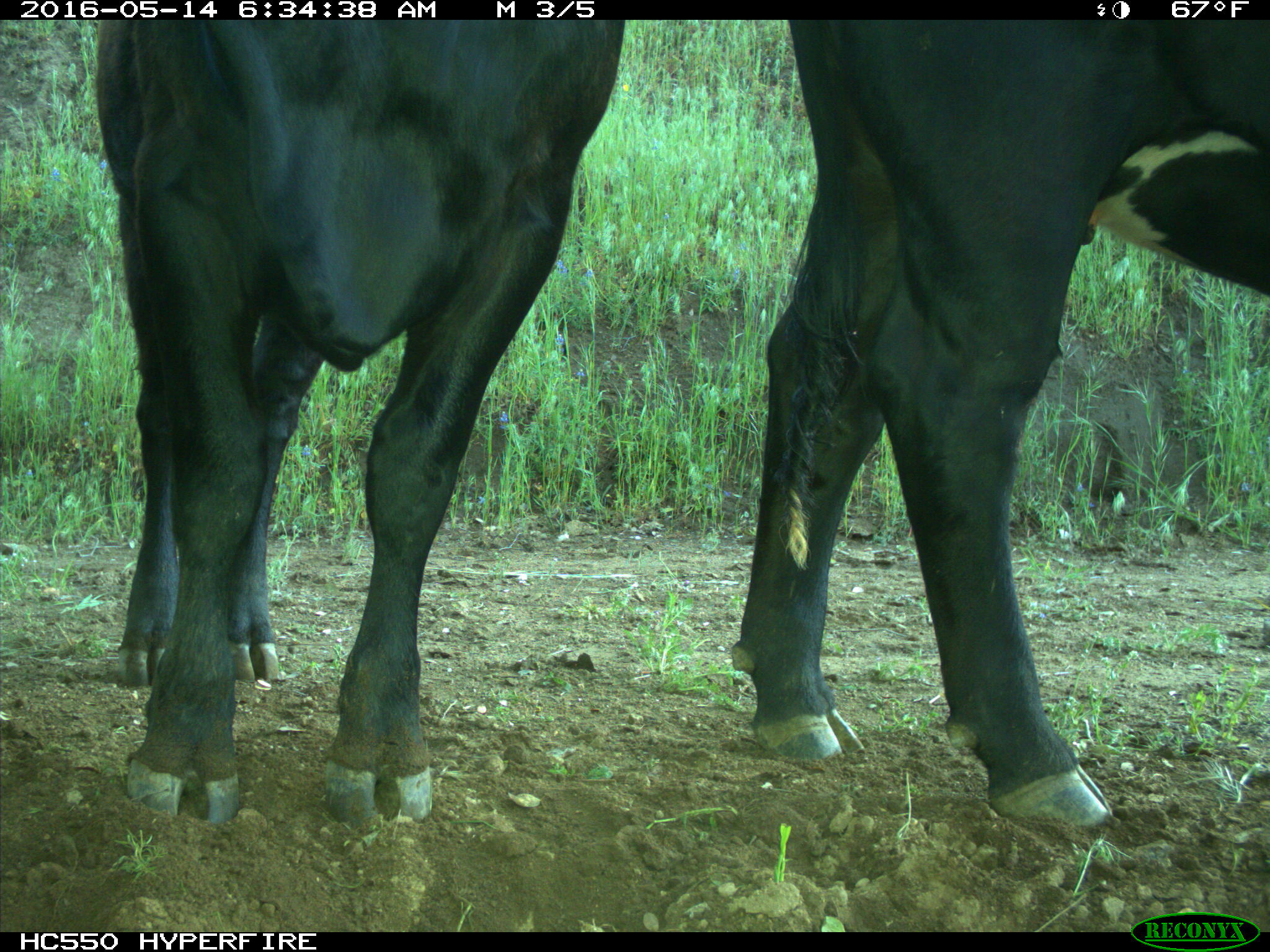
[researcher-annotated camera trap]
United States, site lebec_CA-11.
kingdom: Animalia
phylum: Chordata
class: Mammalia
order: Artiodactyla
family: Bovidae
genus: Bos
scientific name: Bos taurus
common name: domestic cow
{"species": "Bos taurus (domestic cow)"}